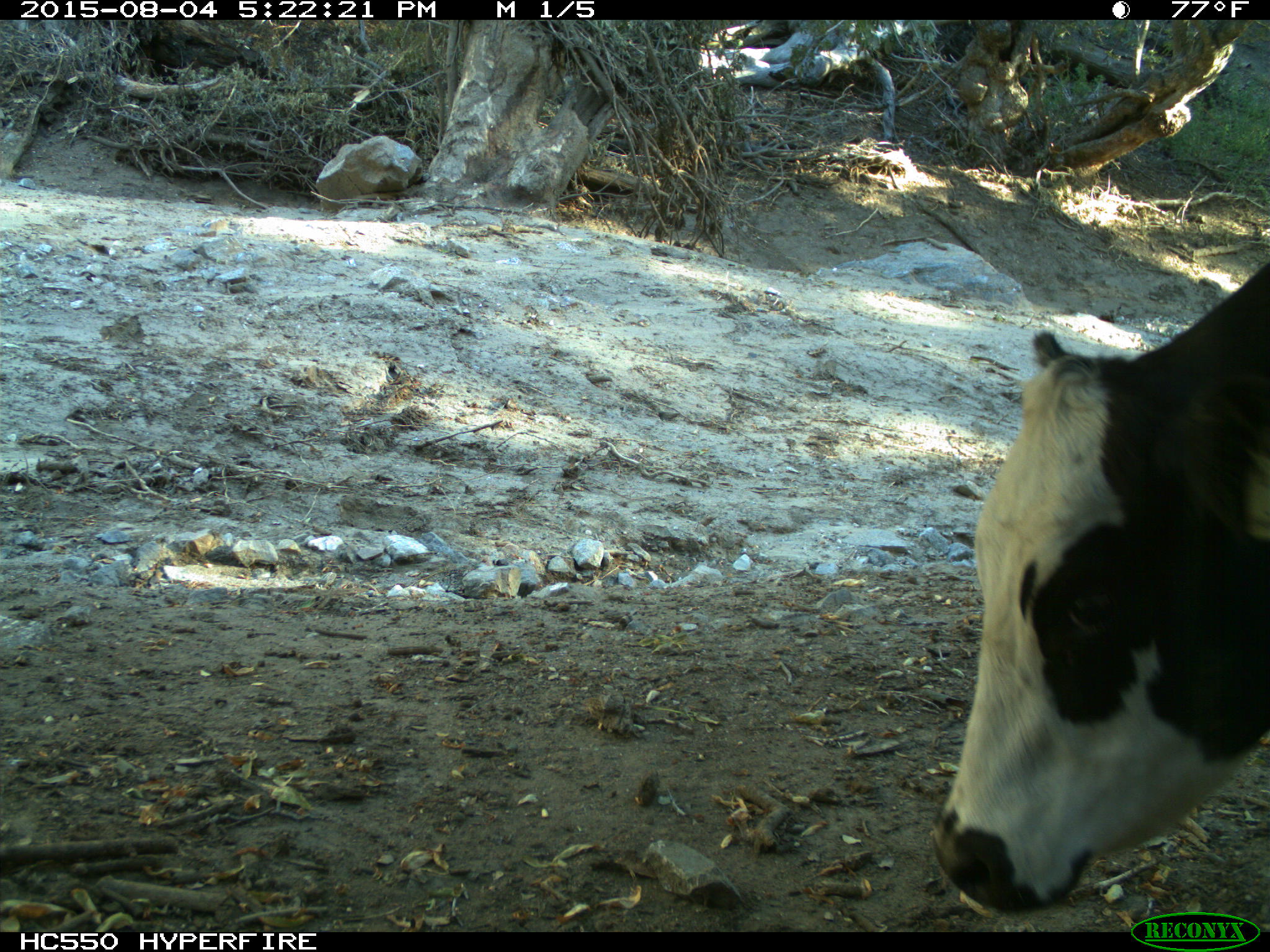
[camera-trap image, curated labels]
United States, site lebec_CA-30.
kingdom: Animalia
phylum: Chordata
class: Mammalia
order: Artiodactyla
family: Bovidae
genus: Bos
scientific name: Bos taurus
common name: domestic cow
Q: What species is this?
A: Bos taurus (domestic cow).